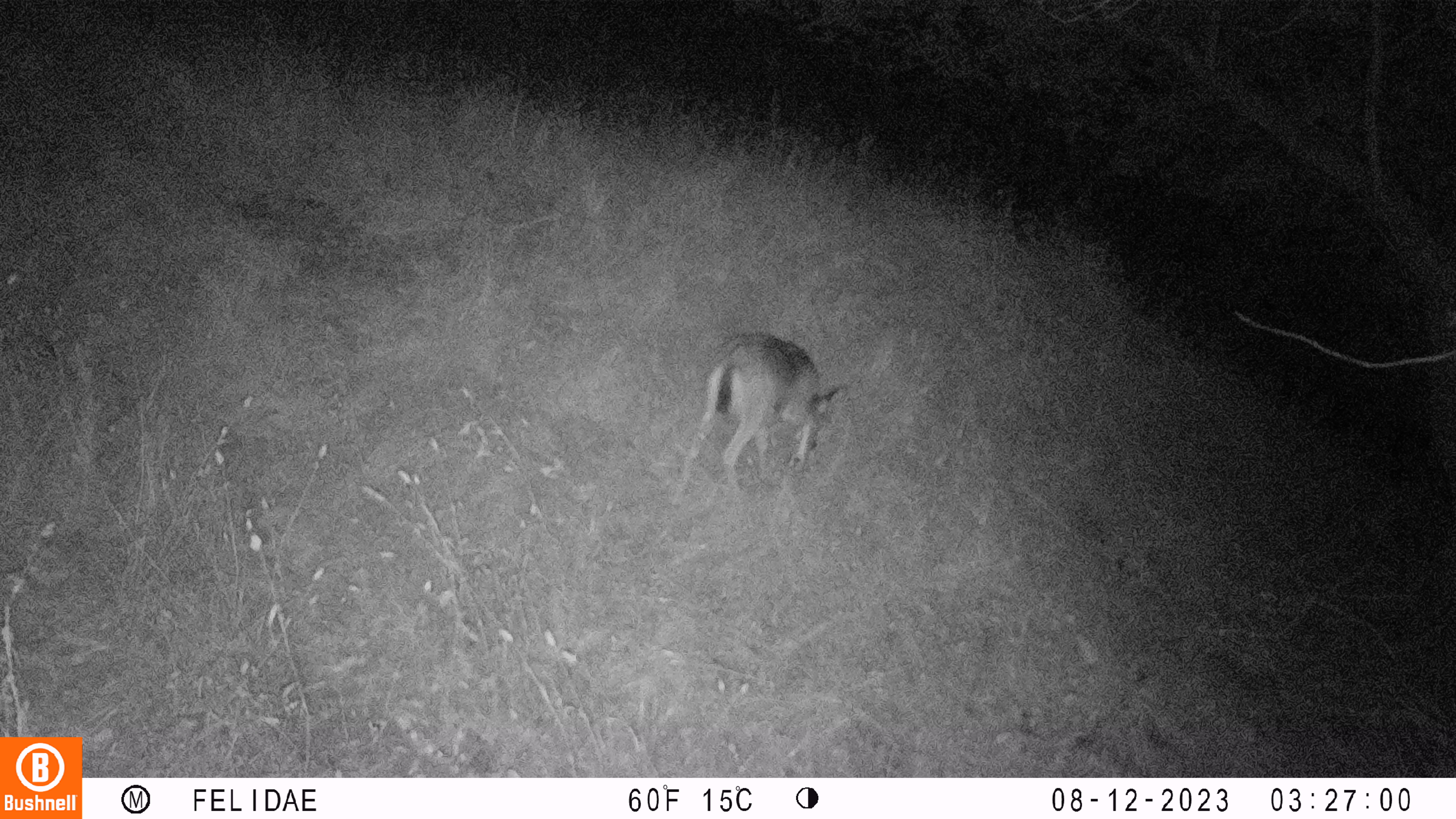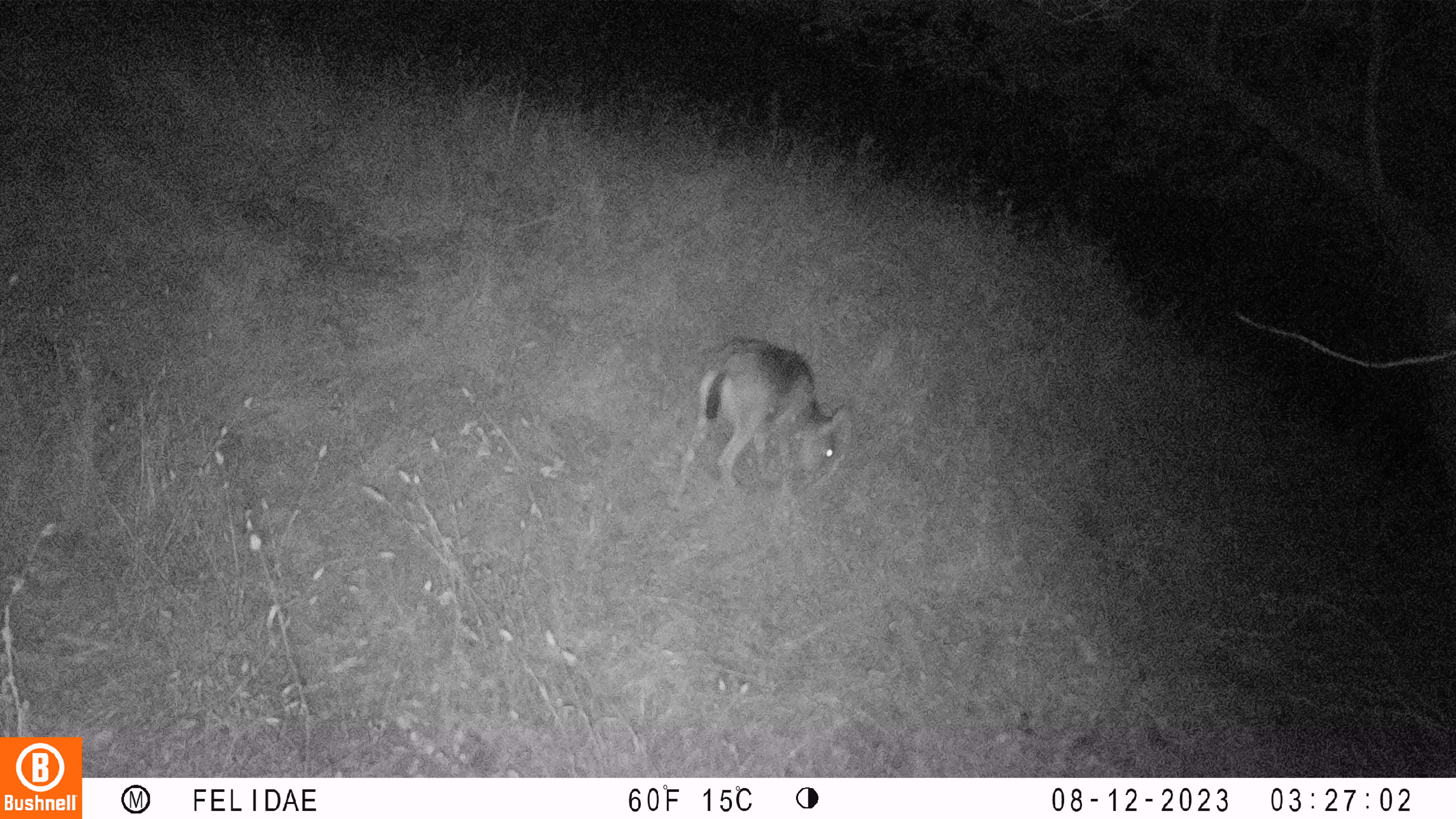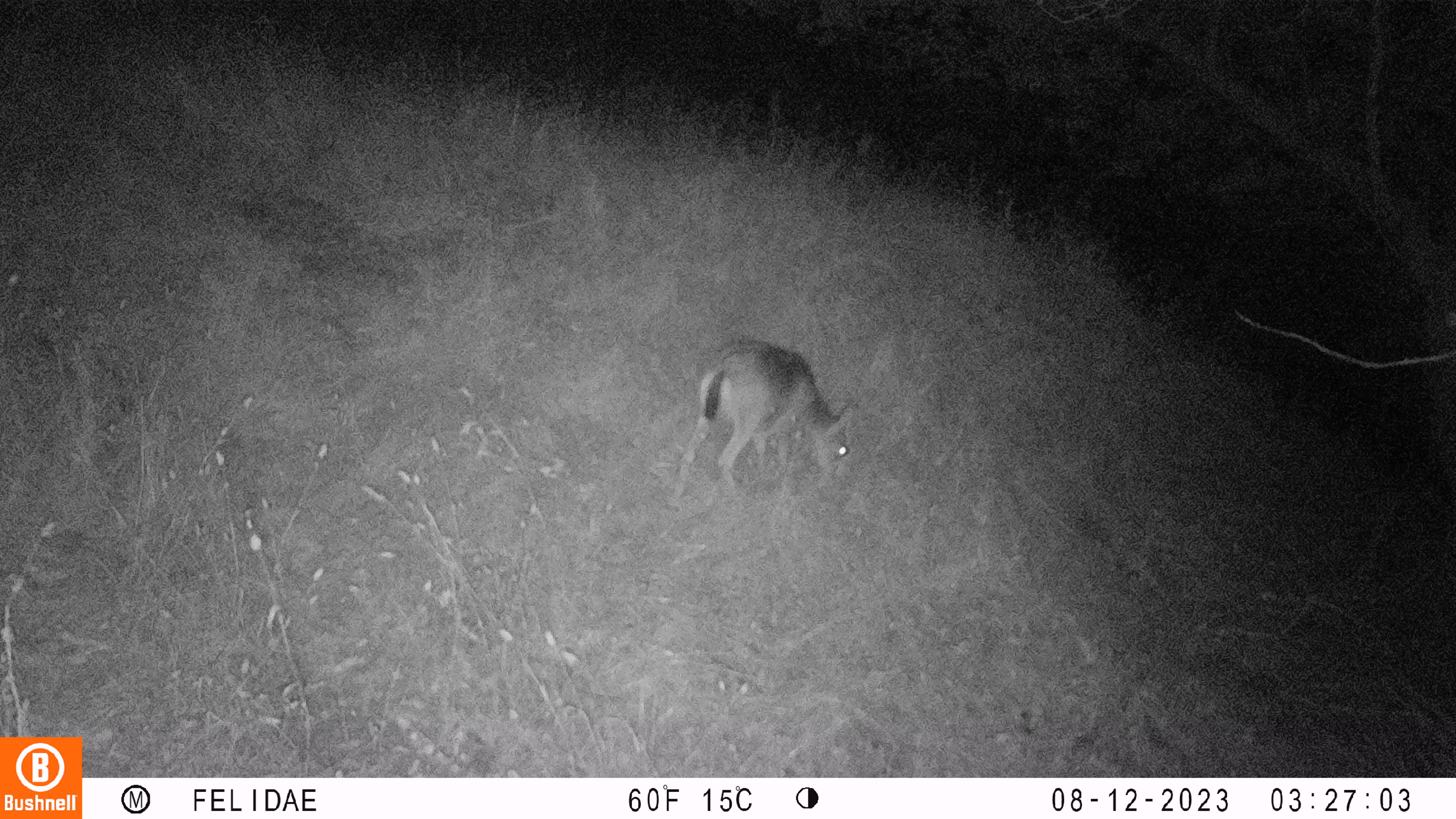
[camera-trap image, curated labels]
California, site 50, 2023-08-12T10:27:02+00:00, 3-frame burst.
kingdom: Animalia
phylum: Chordata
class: Mammalia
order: Artiodactyla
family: Cervidae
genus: Odocoileus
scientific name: Odocoileus hemionus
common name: mule deer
Mule deer (Odocoileus hemionus).